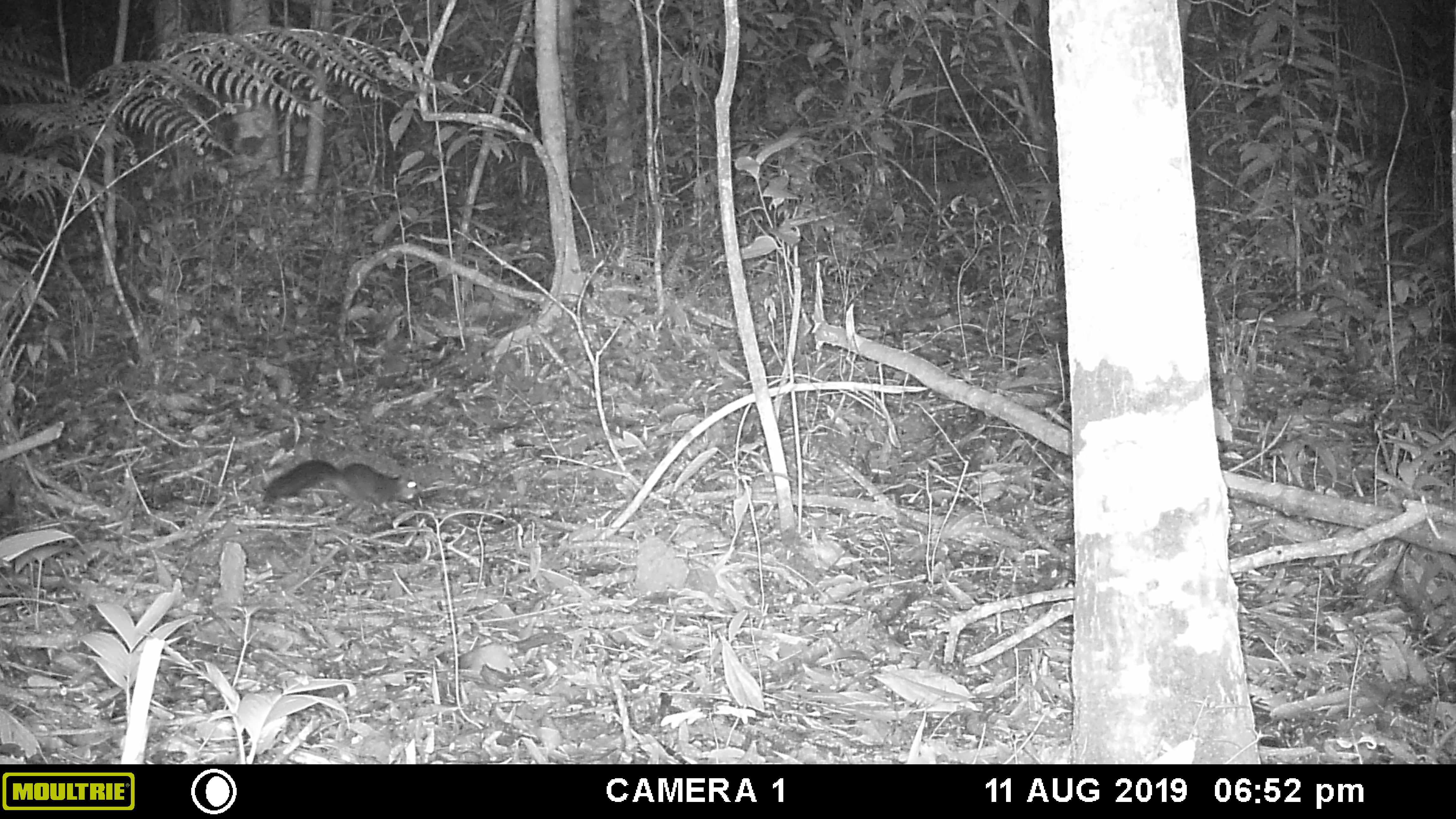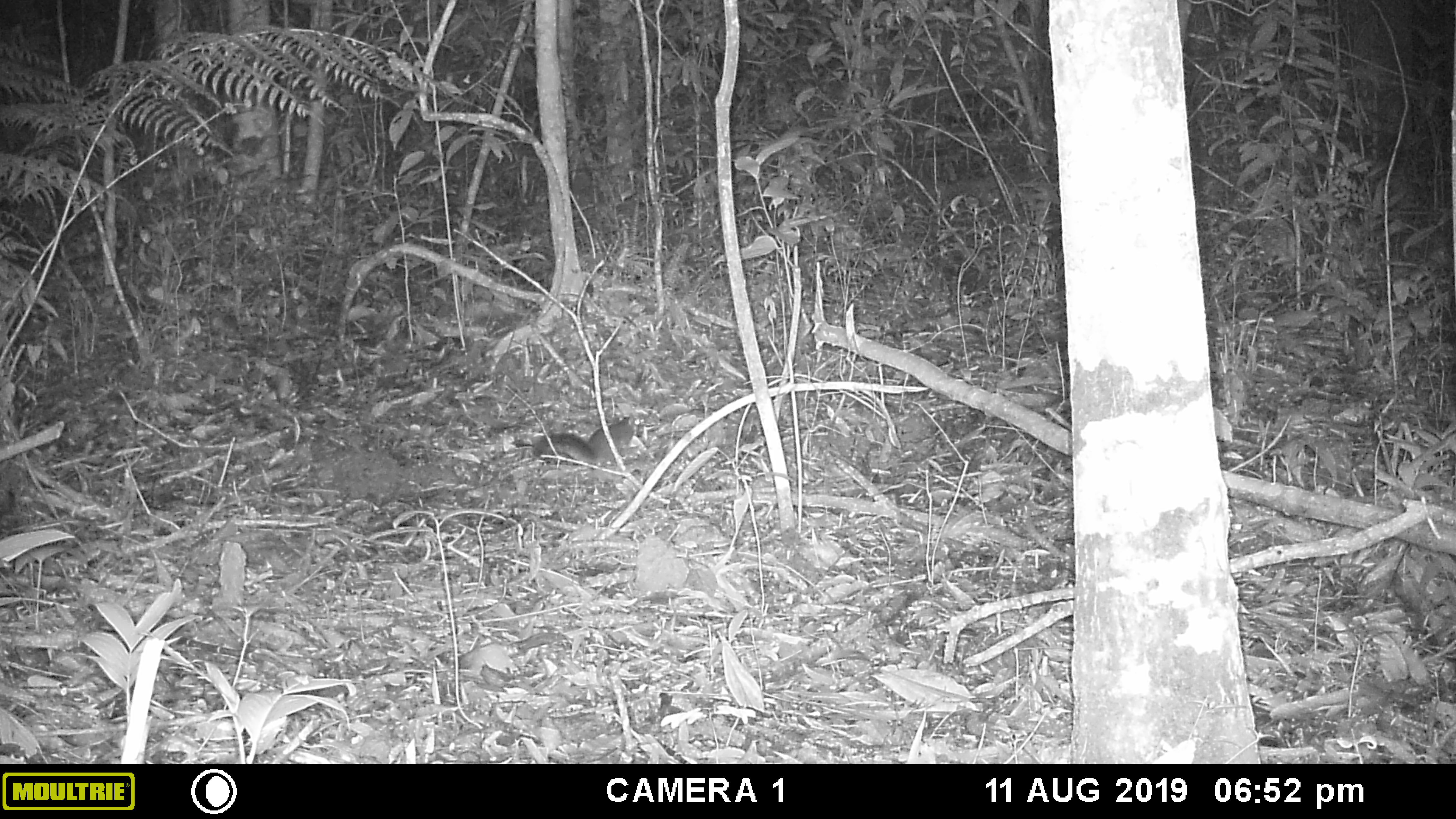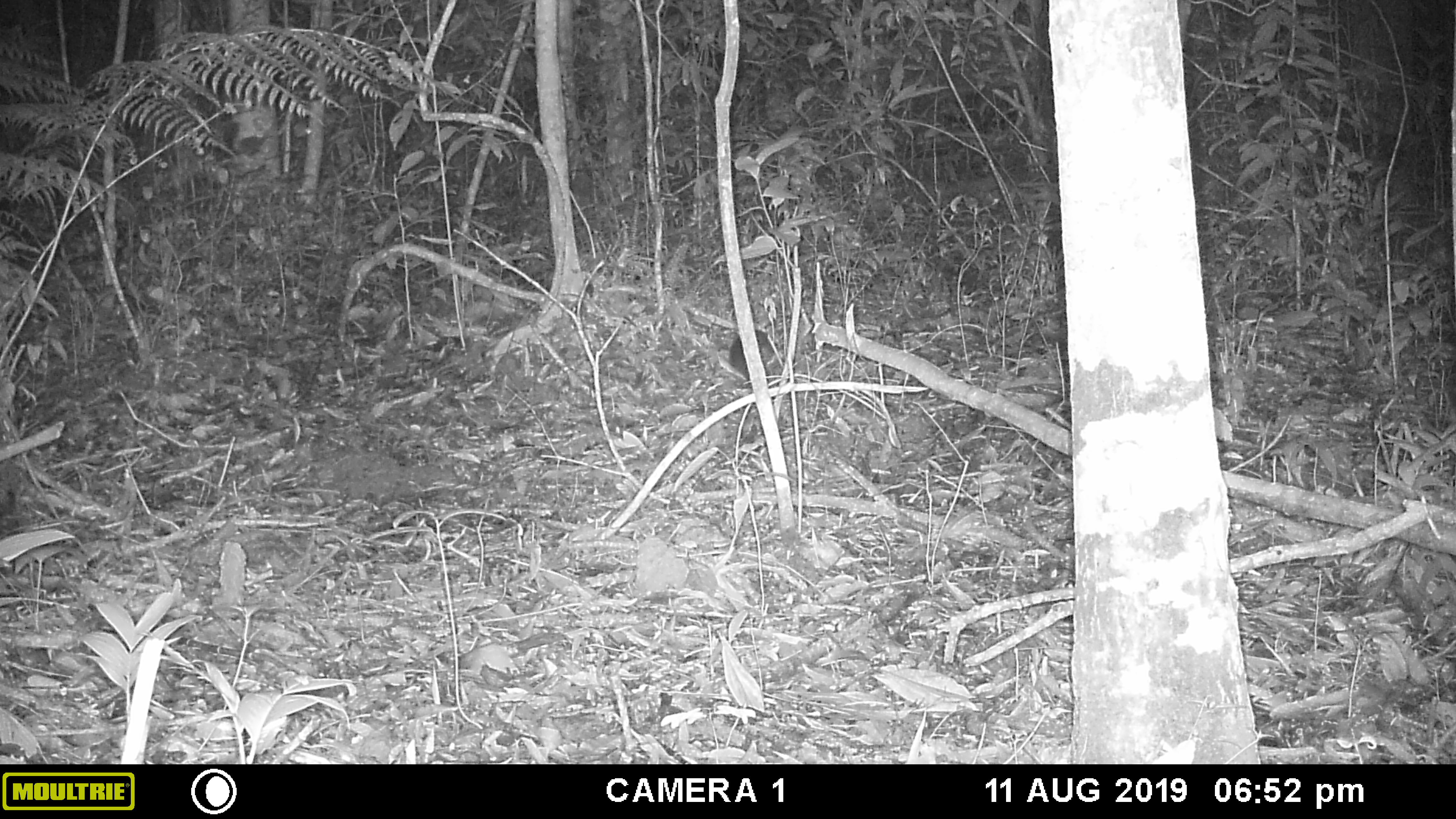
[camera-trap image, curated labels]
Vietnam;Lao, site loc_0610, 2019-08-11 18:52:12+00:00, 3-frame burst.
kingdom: Animalia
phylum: Chordata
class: Mammalia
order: Rodentia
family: Sciuridae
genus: Dremomys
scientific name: Dremomys rufigenis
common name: red-cheeked squirrel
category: red cheeked squirrel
Red cheeked squirrel (red-cheeked squirrel) (Dremomys rufigenis). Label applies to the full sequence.